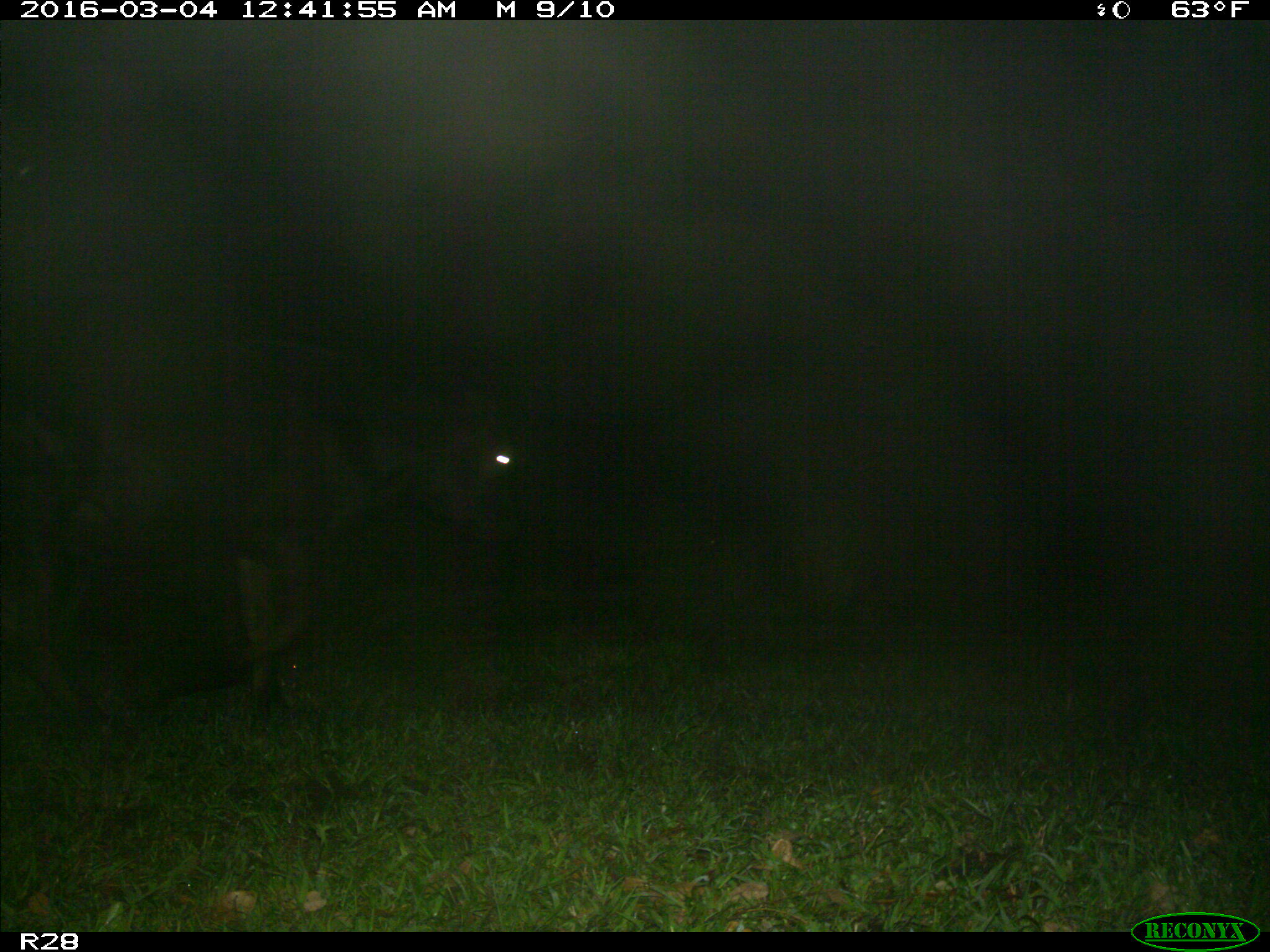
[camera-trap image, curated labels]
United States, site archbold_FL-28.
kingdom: Animalia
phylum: Chordata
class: Mammalia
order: Artiodactyla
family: Bovidae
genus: Bos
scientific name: Bos taurus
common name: domestic cow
Bos taurus (domestic cow).